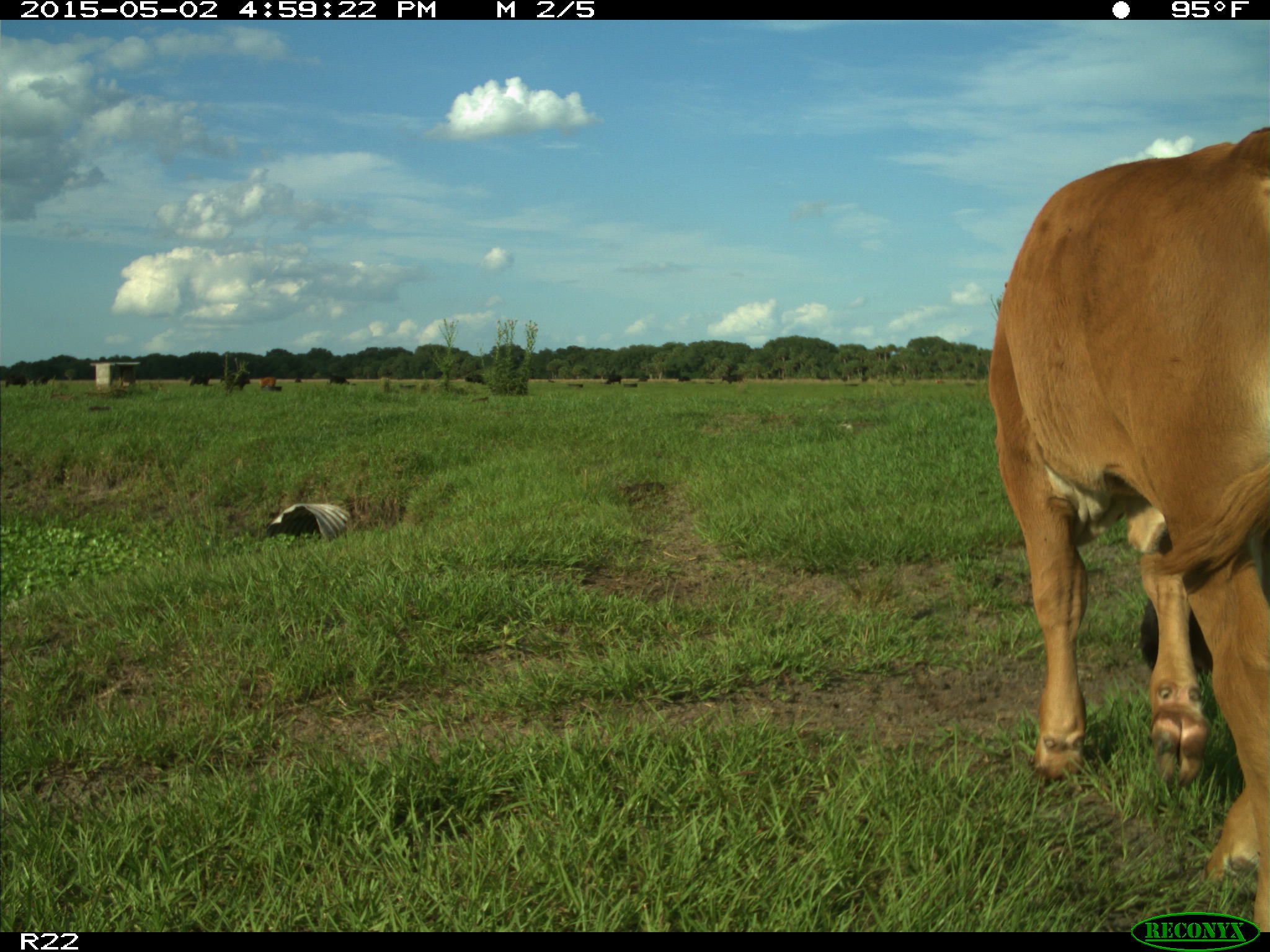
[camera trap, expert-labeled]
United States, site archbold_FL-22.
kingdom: Animalia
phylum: Chordata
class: Mammalia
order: Artiodactyla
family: Bovidae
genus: Bos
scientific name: Bos taurus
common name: domestic cow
Bos taurus (domestic cow).